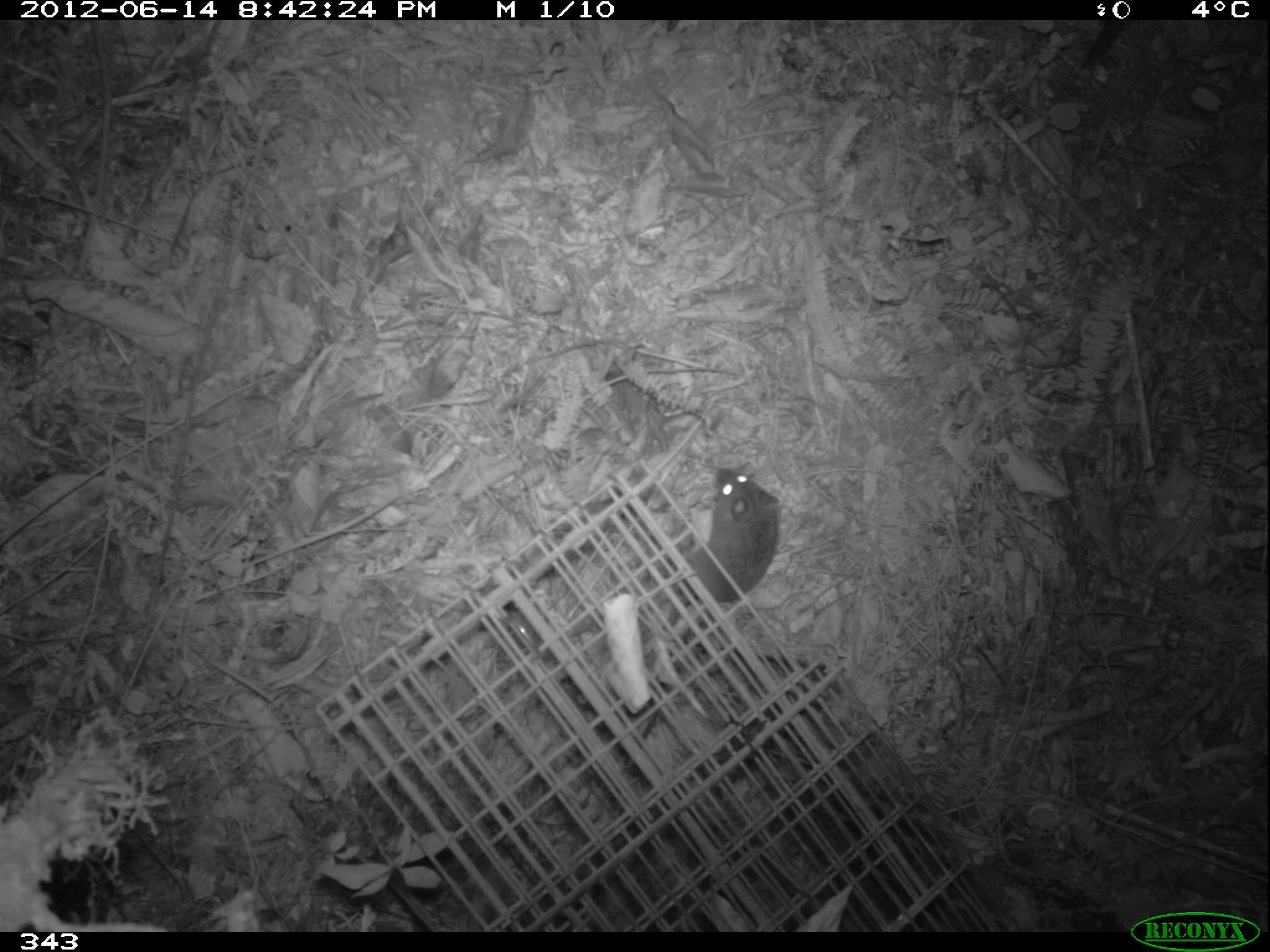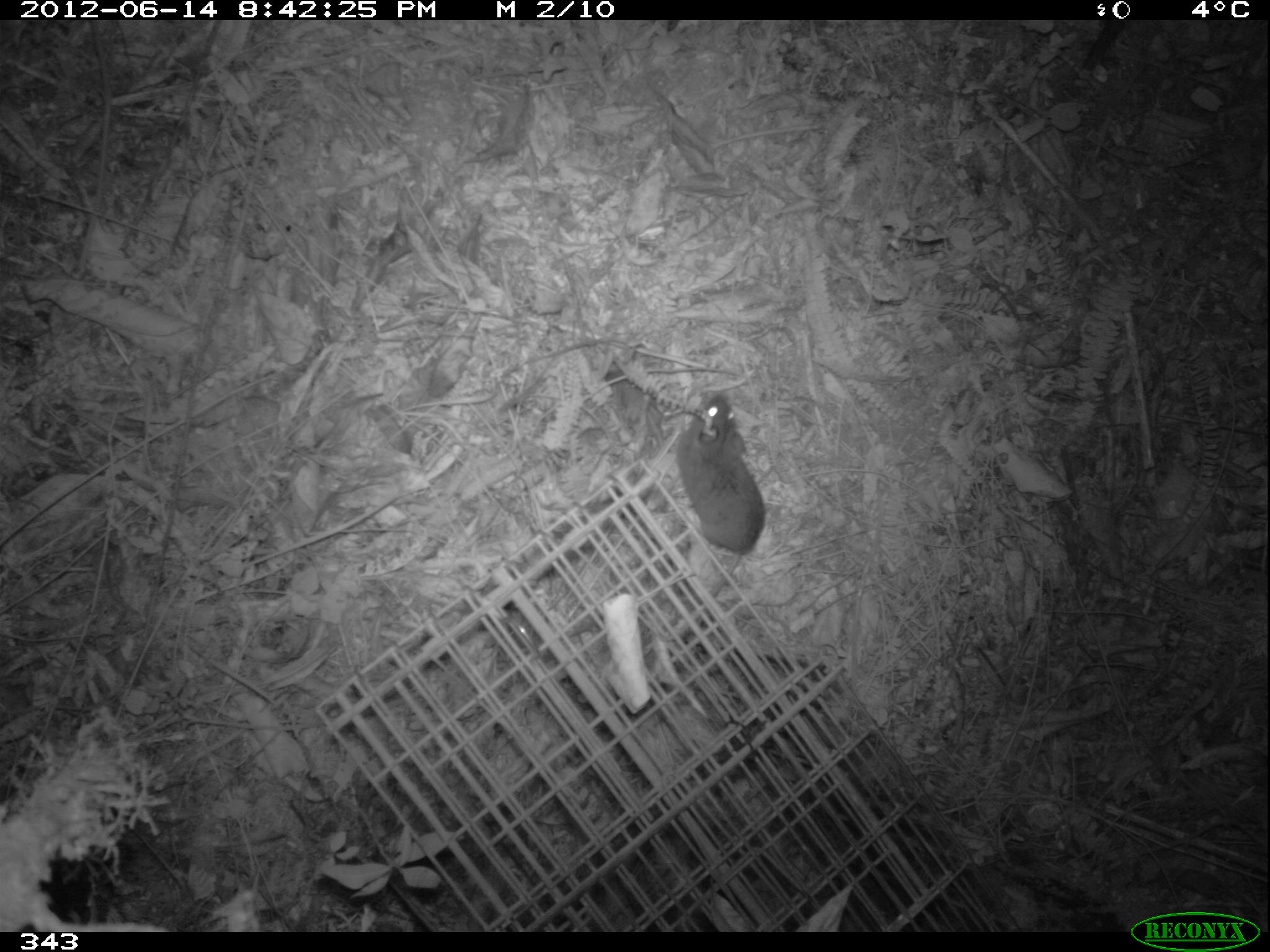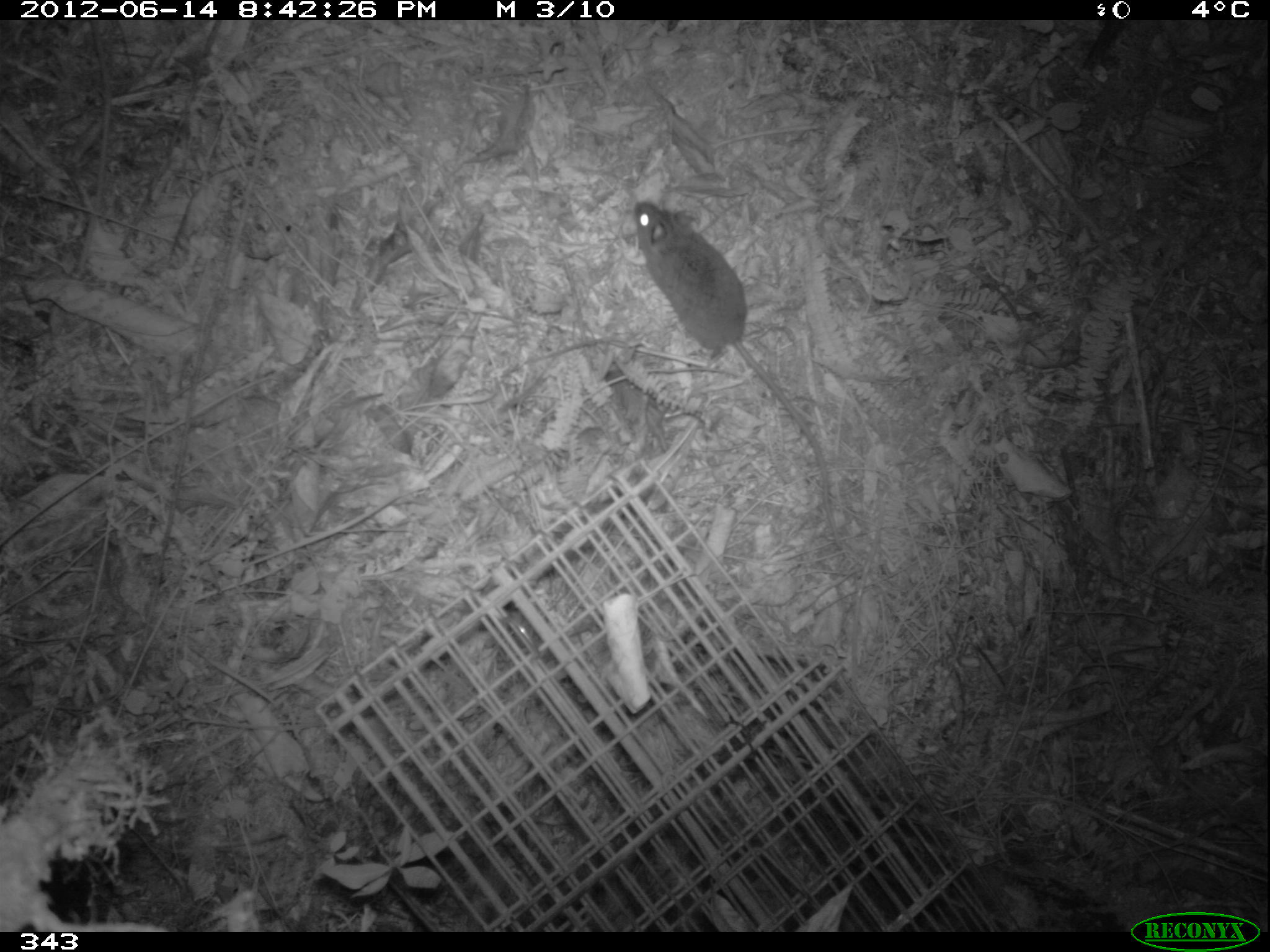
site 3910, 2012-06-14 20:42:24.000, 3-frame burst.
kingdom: Animalia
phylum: Chordata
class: Mammalia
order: Rodentia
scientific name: Rodentia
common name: rodents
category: unknown rodent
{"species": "unknown rodent (rodents) (Rodentia)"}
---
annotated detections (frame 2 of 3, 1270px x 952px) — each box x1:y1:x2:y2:
unknown rodent: 672:391:767:618